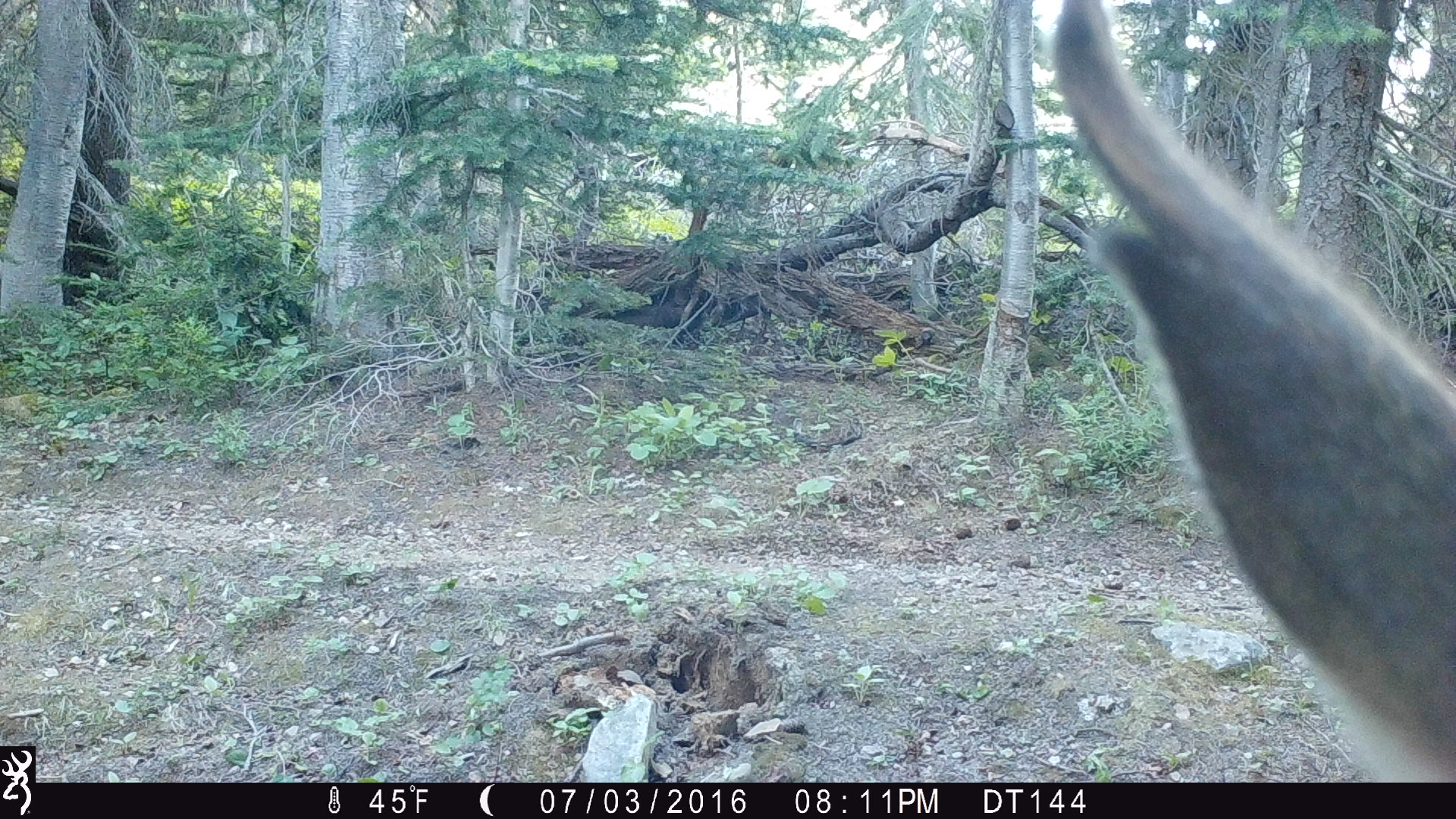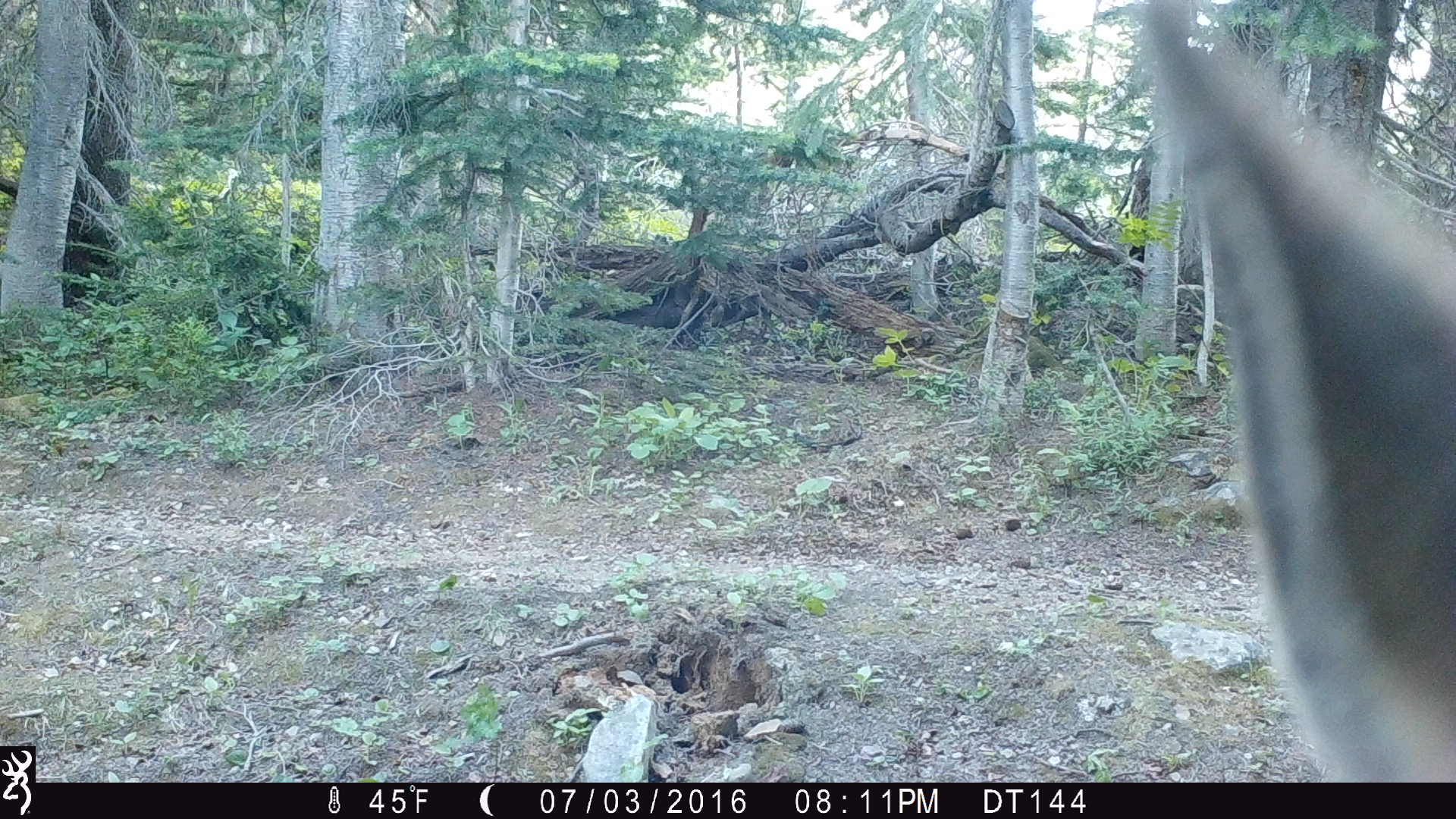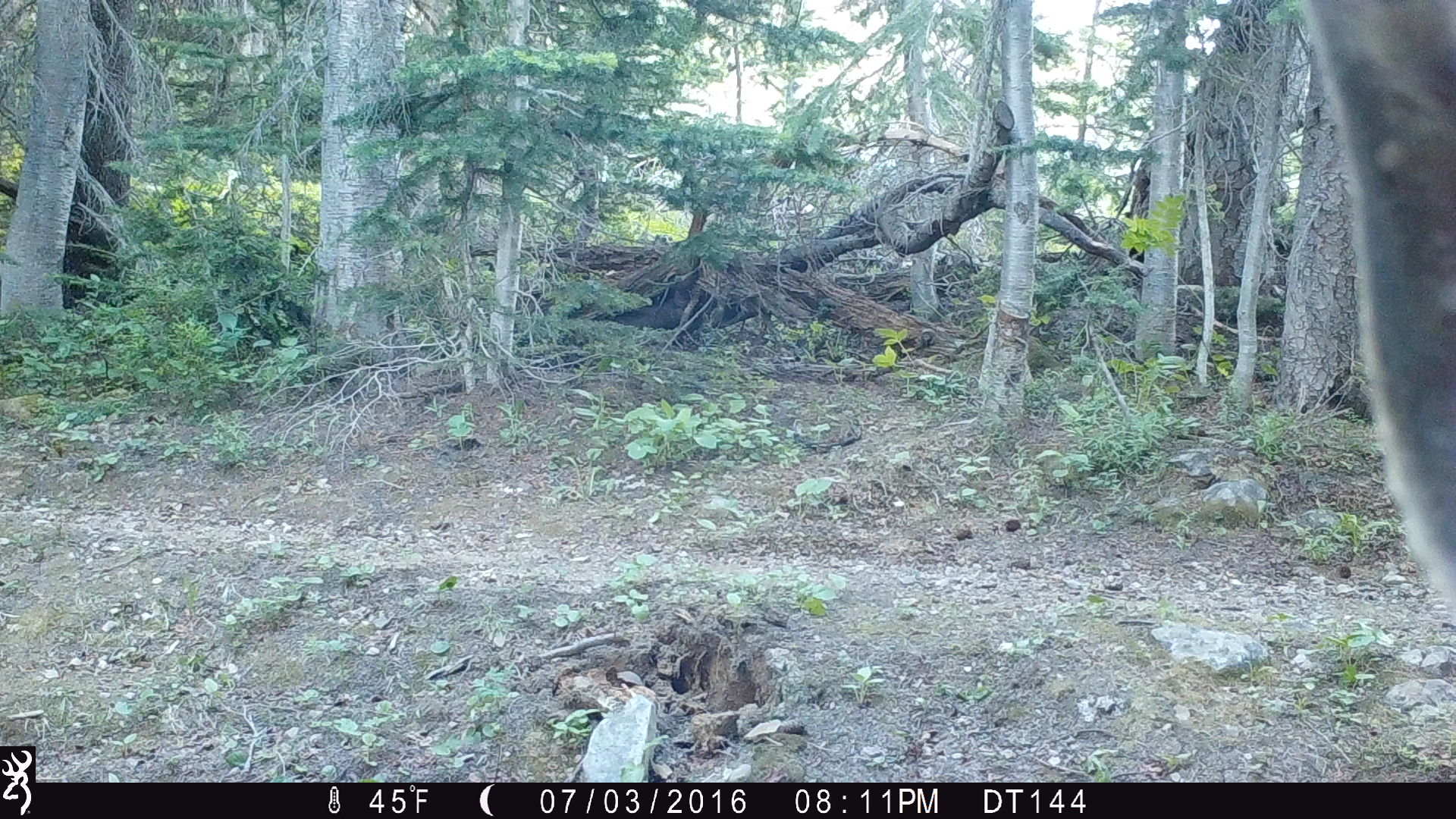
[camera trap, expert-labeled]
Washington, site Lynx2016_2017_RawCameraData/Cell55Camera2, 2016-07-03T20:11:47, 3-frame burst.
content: unidentified animal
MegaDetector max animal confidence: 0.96